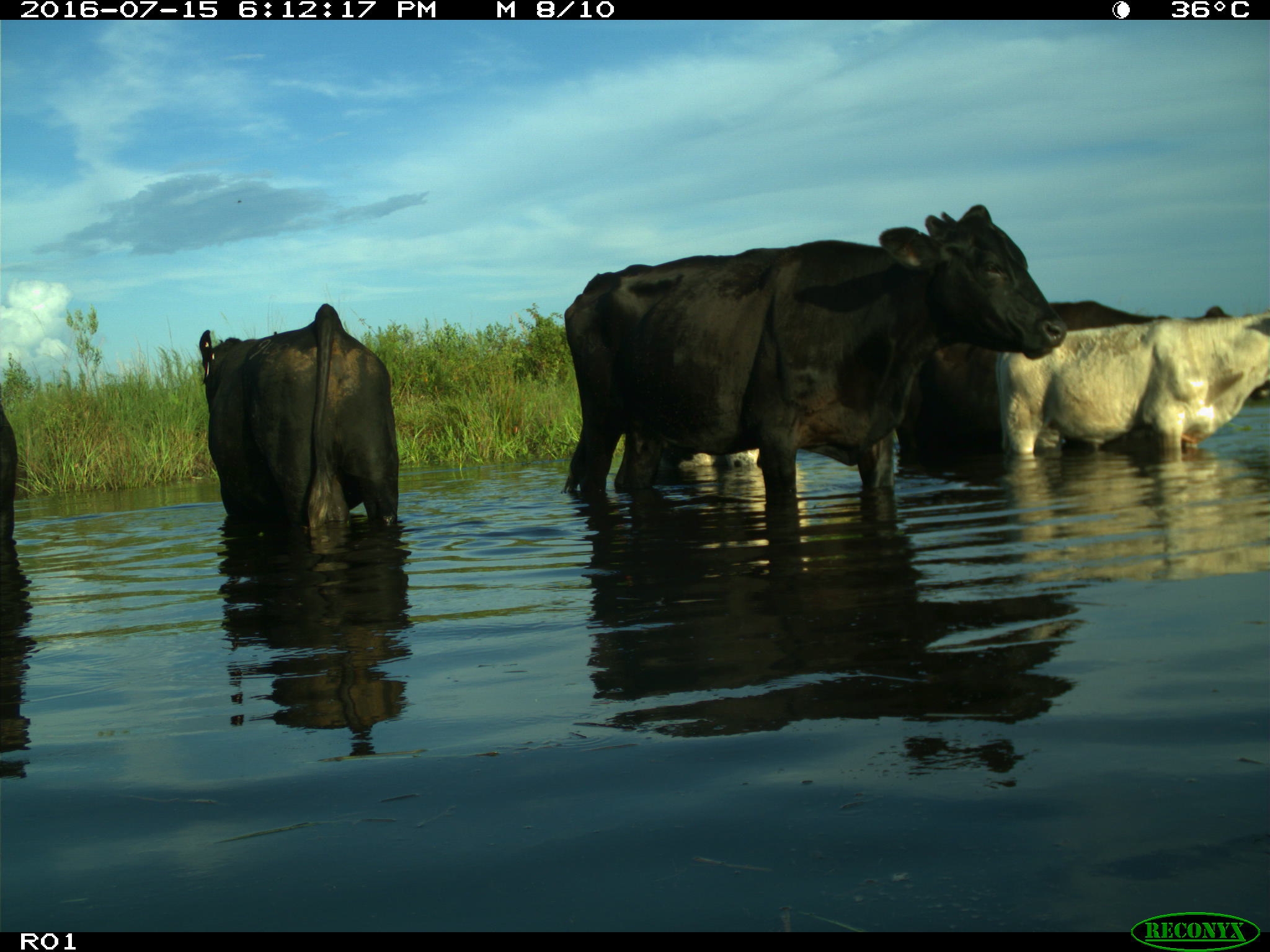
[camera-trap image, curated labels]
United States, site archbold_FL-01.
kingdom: Animalia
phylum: Chordata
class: Mammalia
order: Artiodactyla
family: Bovidae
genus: Bos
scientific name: Bos taurus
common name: domestic cow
Bos taurus (domestic cow).